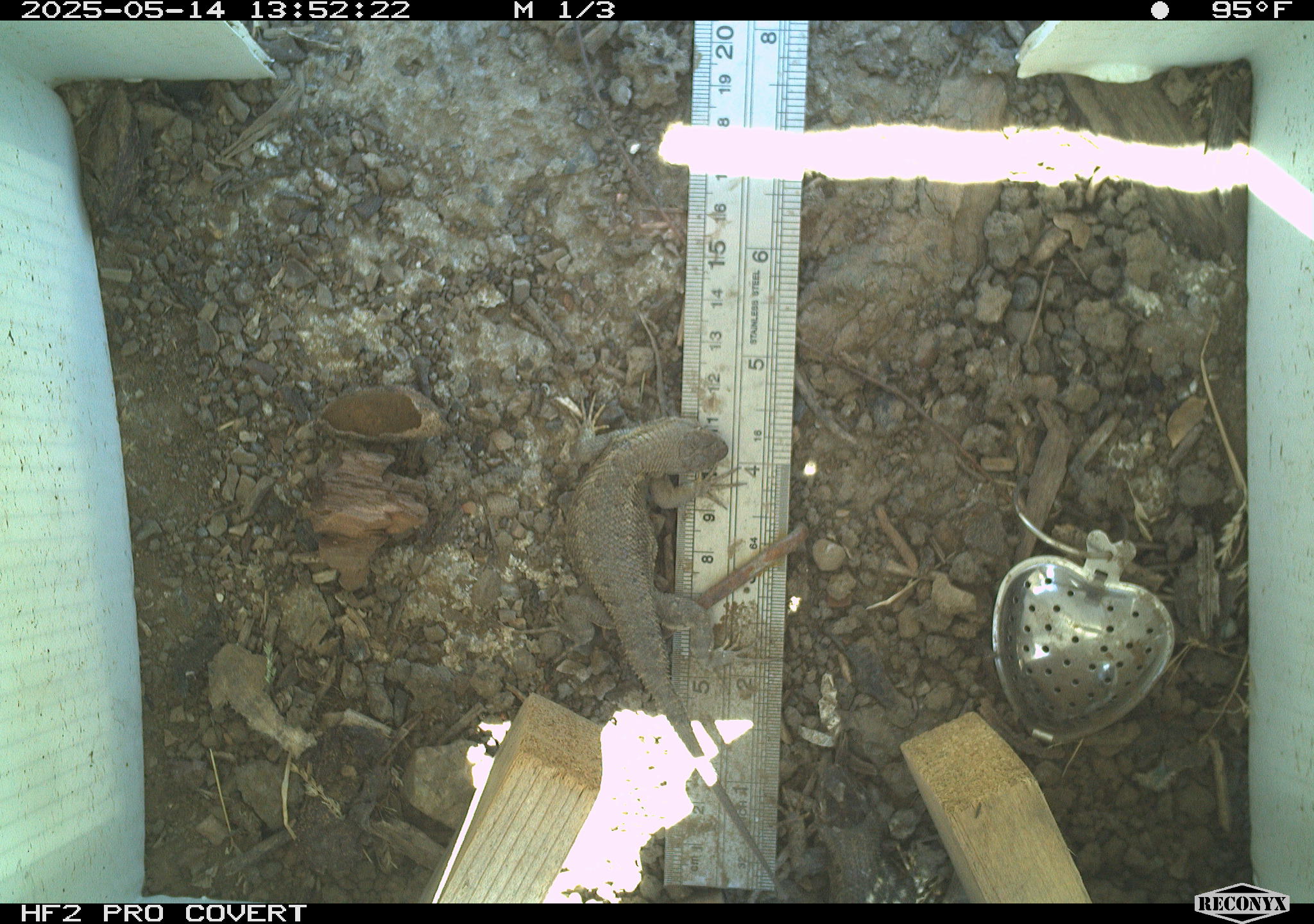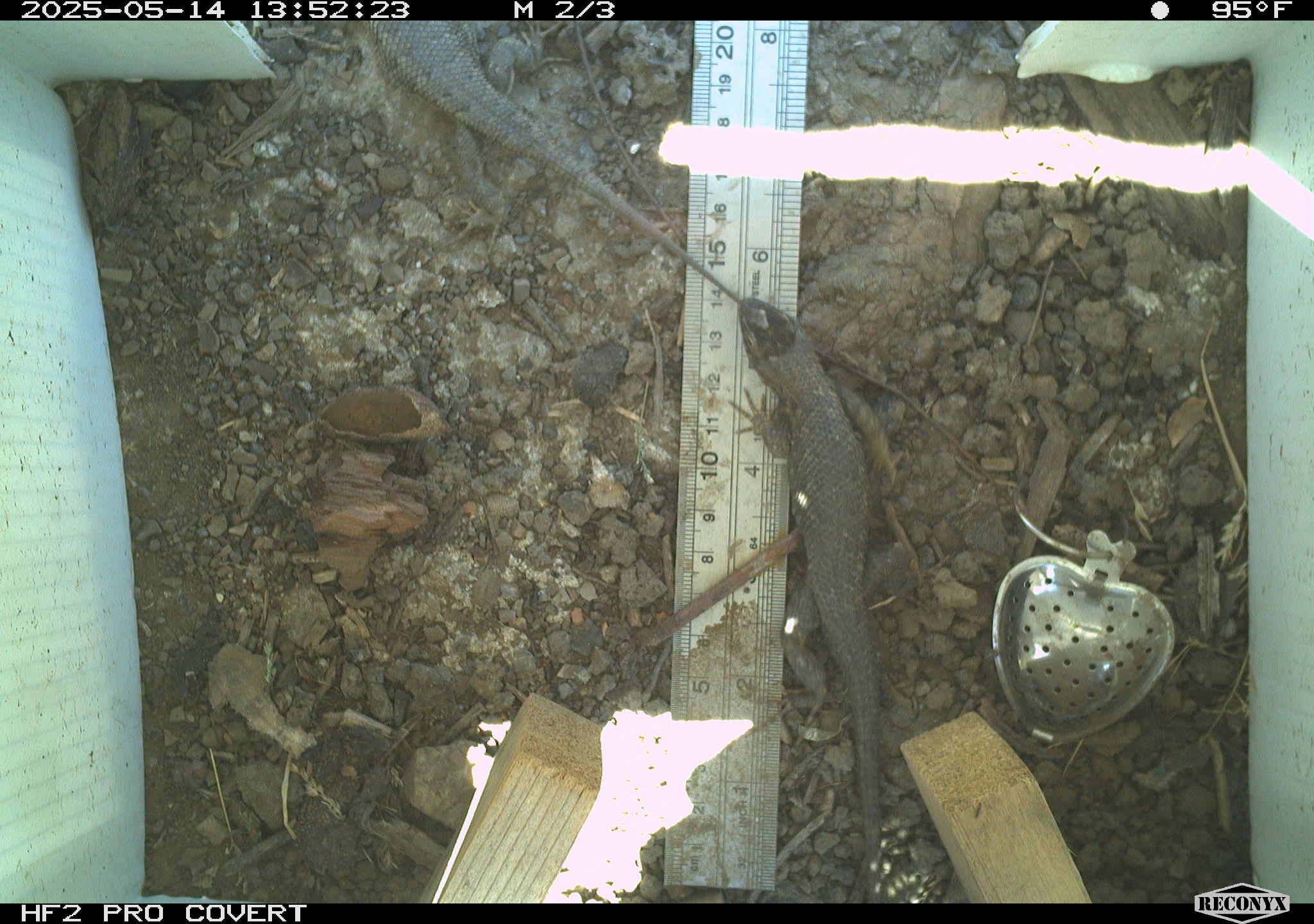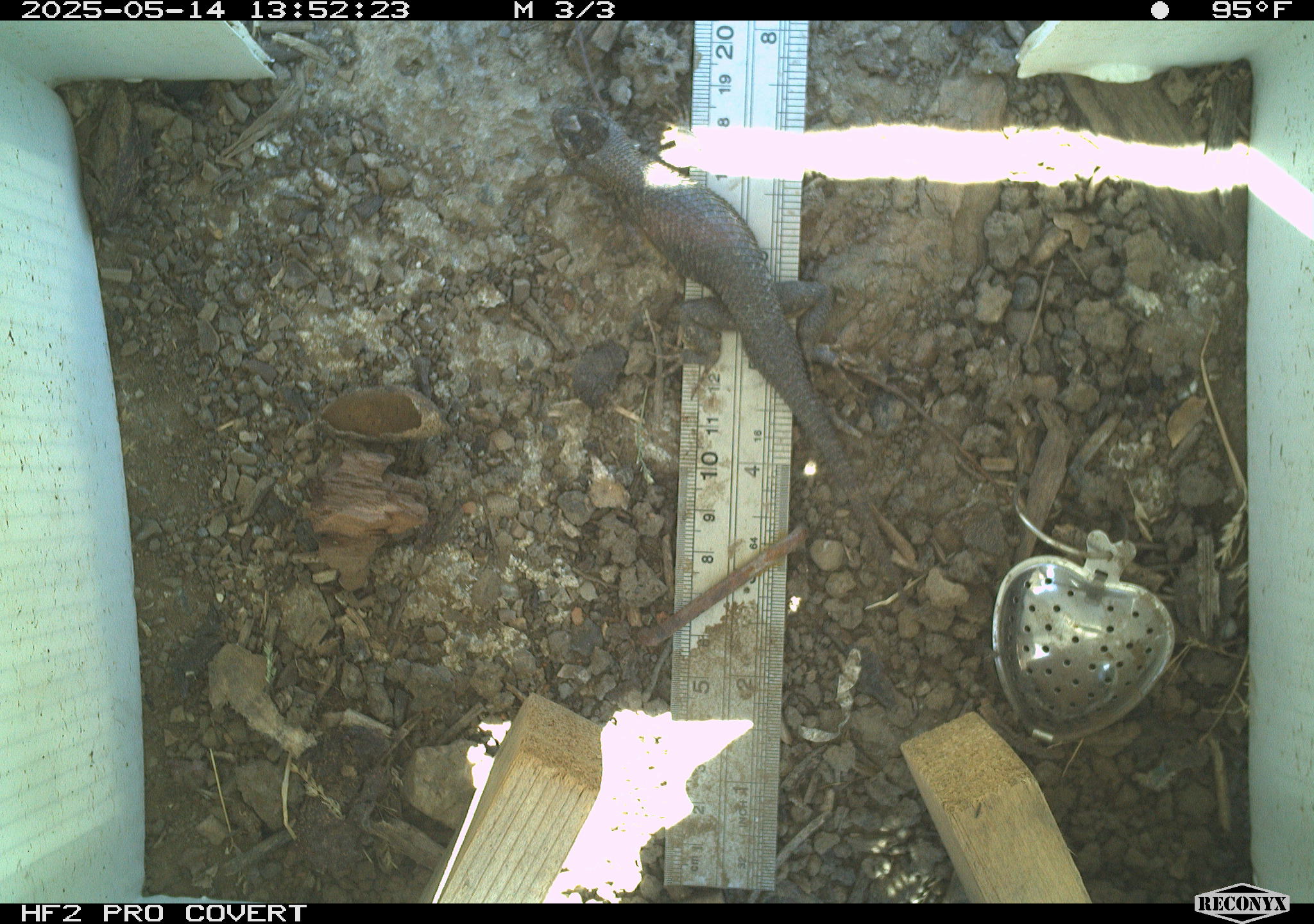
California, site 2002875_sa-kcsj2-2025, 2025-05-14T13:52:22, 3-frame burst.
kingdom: Animalia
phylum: Chordata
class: Reptilia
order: Squamata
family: Phrynosomatidae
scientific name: Phrynosomatidae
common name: north american spiny lizards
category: sceloporus/uta species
Sceloporus/uta species (north american spiny lizards) (Phrynosomatidae).